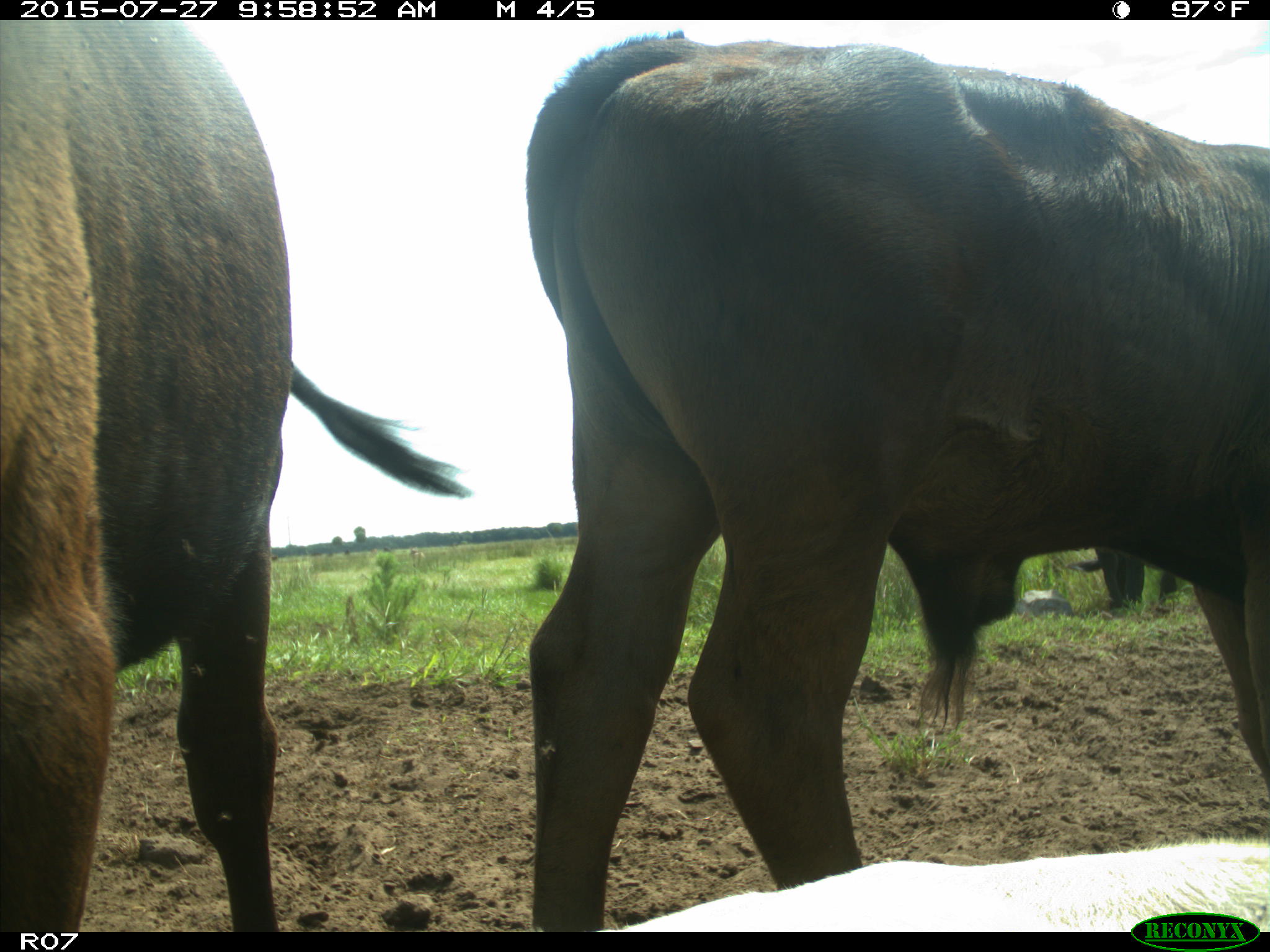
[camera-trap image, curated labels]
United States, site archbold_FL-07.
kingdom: Animalia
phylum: Chordata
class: Mammalia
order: Artiodactyla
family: Bovidae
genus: Bos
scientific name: Bos taurus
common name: domestic cow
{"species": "Bos taurus (domestic cow)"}